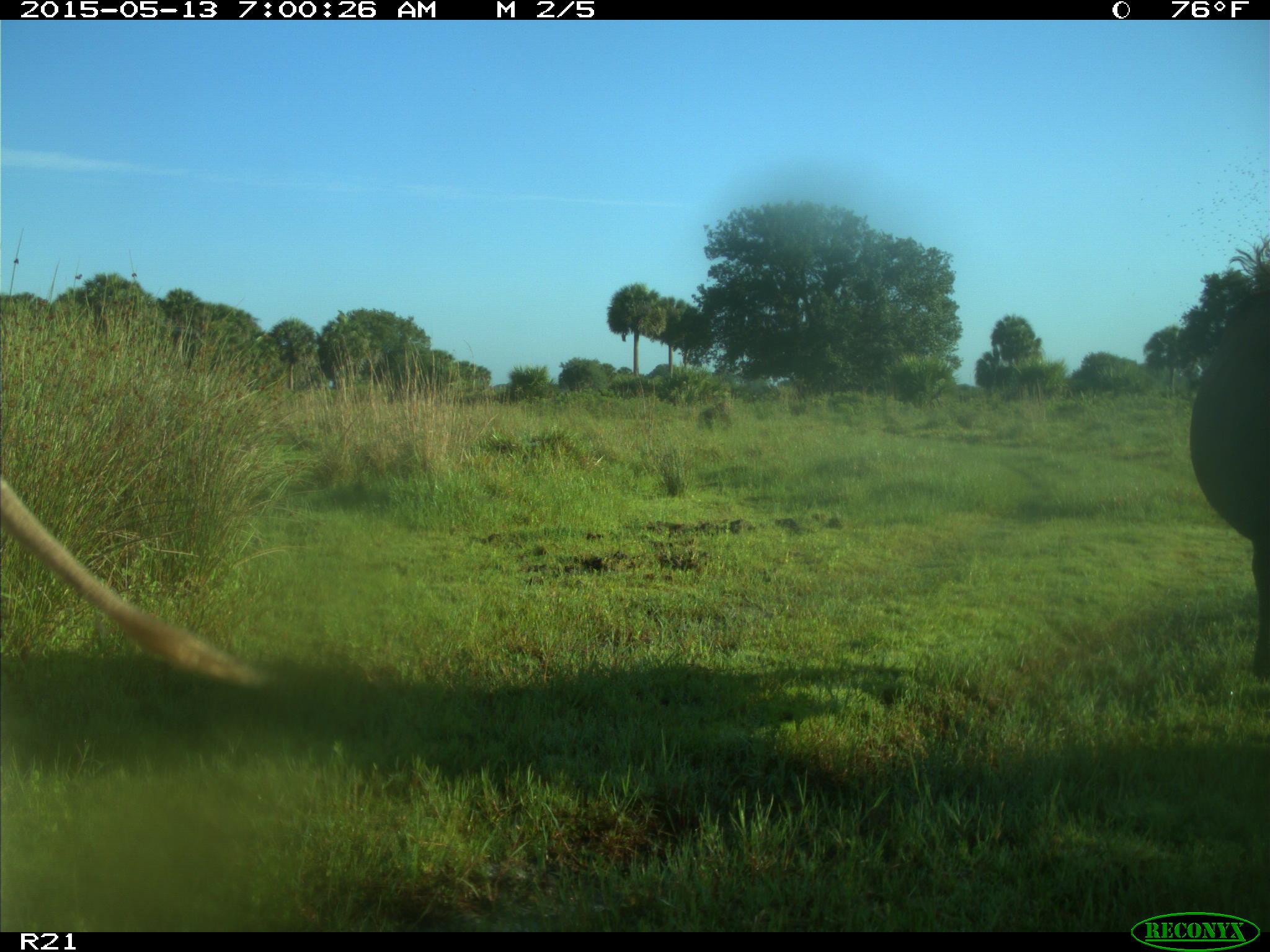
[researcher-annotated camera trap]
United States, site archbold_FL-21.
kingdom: Animalia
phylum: Chordata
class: Mammalia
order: Artiodactyla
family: Bovidae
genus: Bos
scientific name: Bos taurus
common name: domestic cow